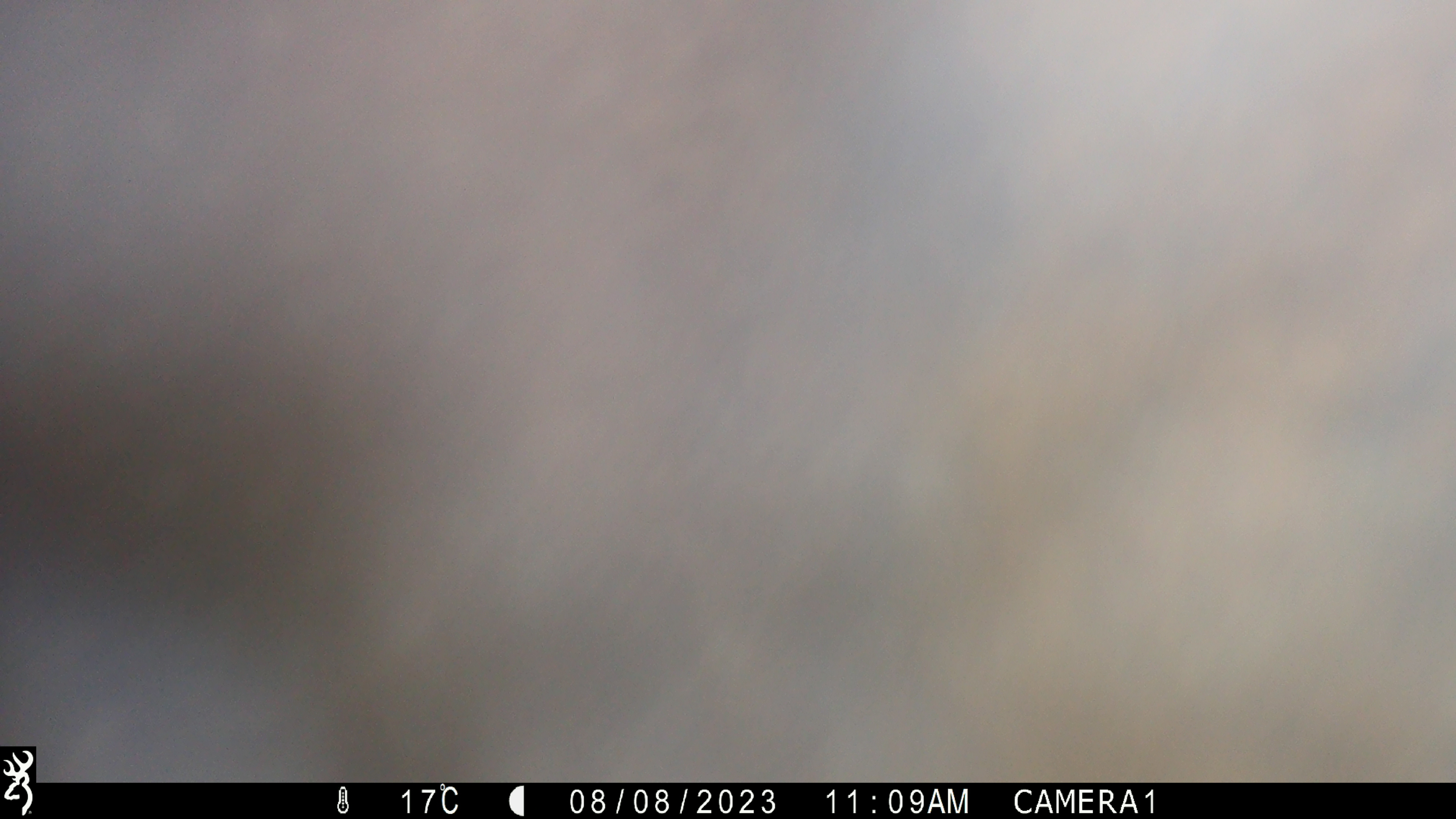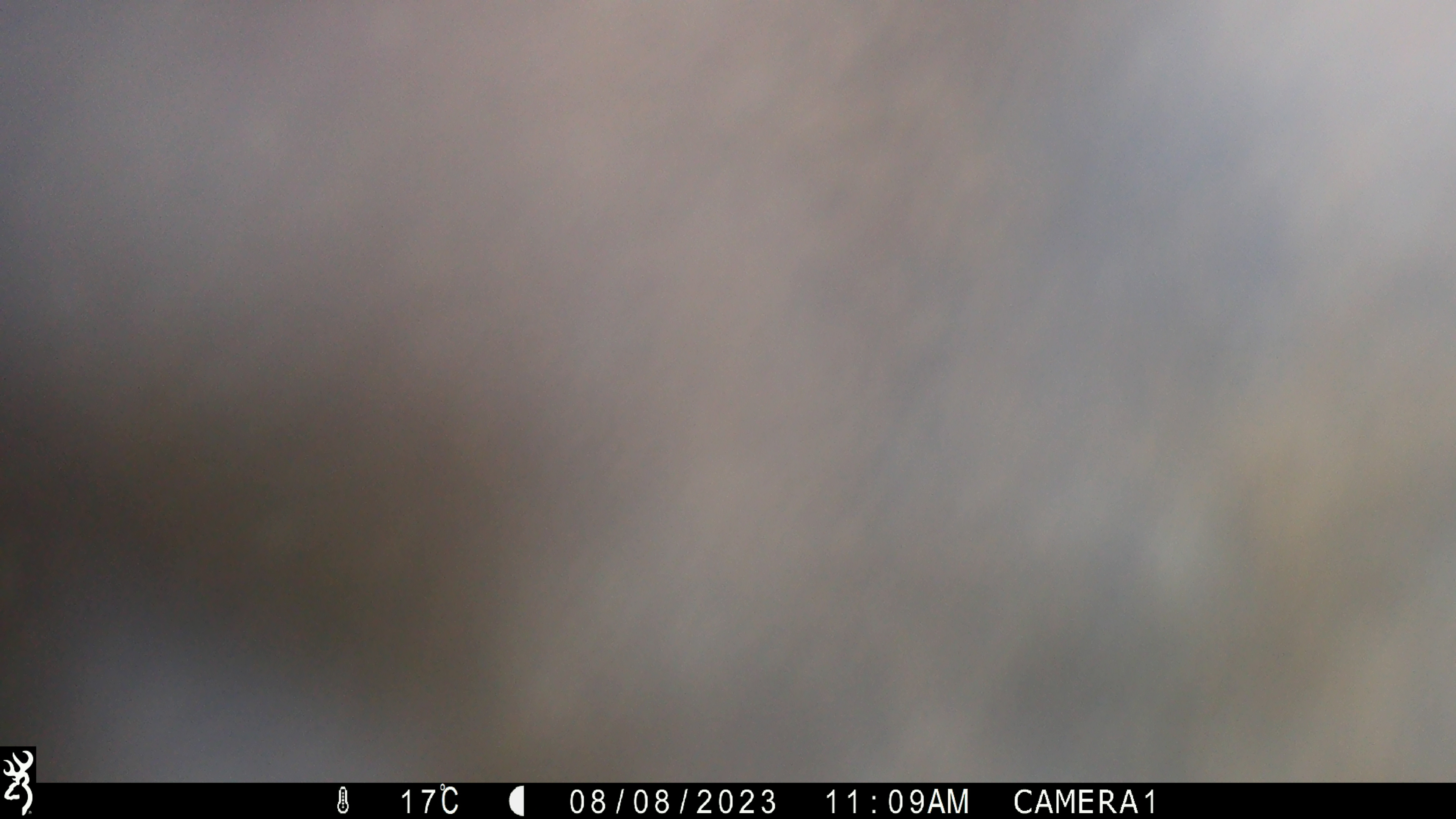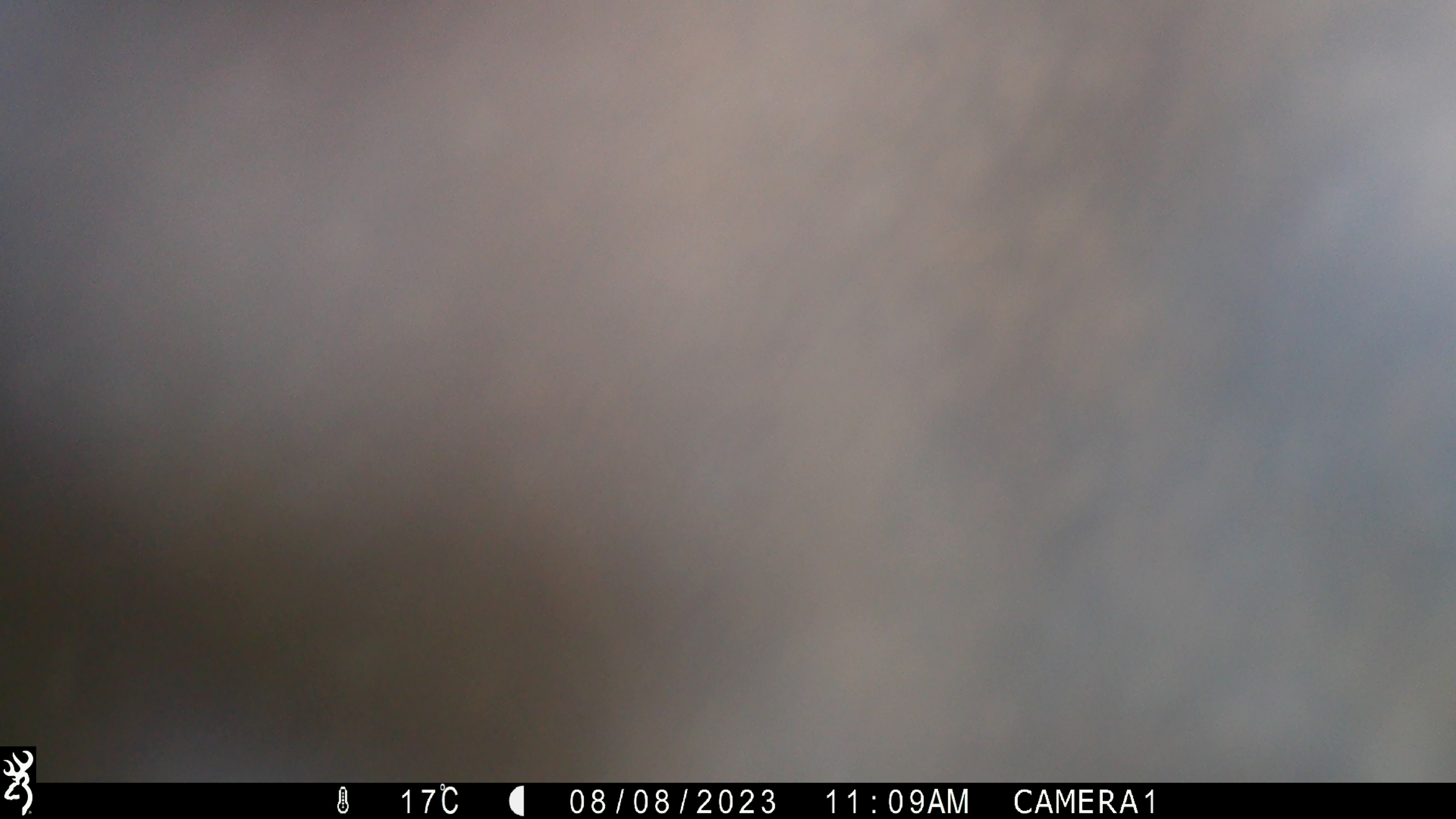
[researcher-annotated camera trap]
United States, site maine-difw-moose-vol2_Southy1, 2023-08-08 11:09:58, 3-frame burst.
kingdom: Animalia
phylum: Chordata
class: Mammalia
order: Artiodactyla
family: Cervidae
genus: Alces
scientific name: Alces alces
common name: moose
Moose (Alces alces).